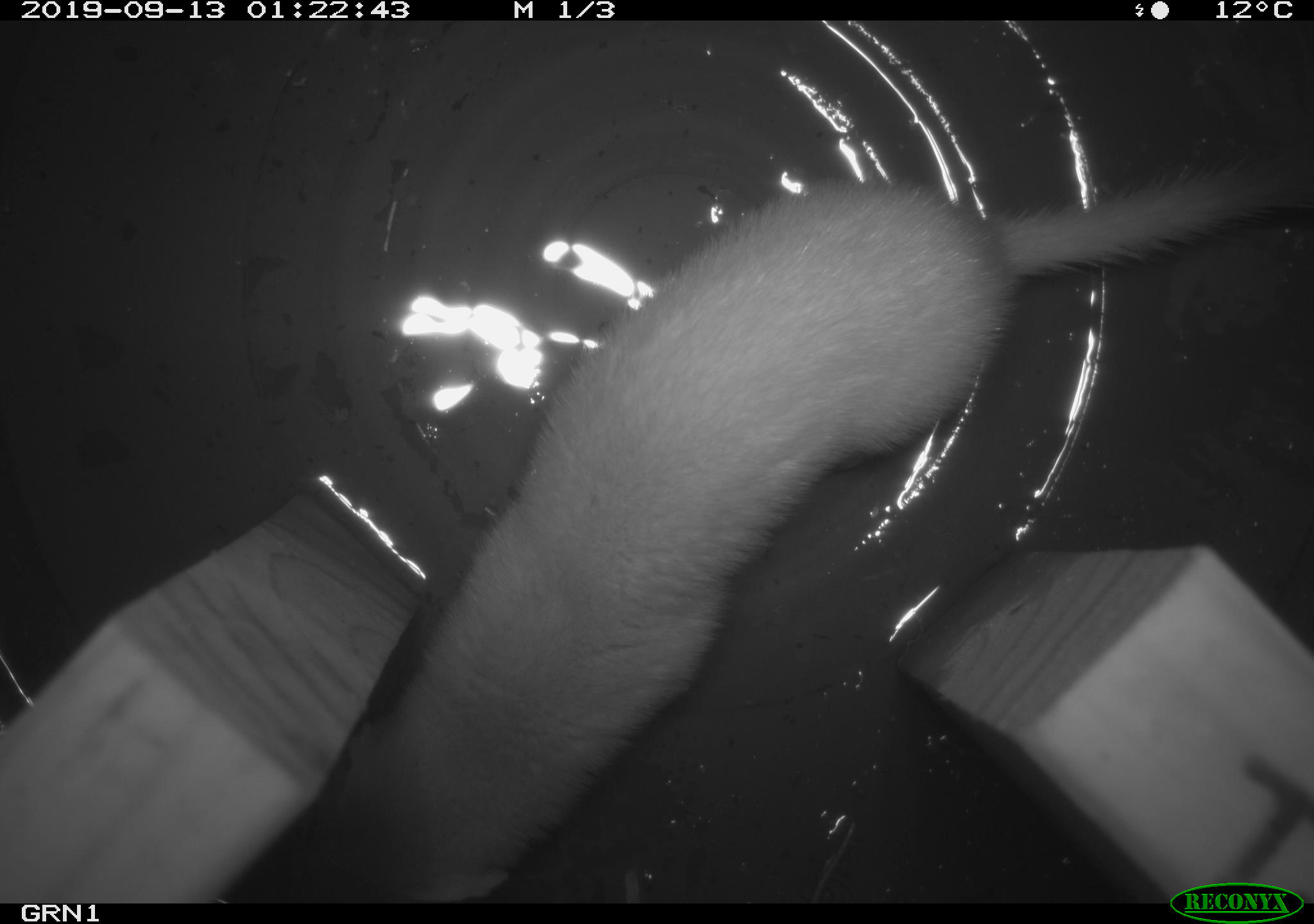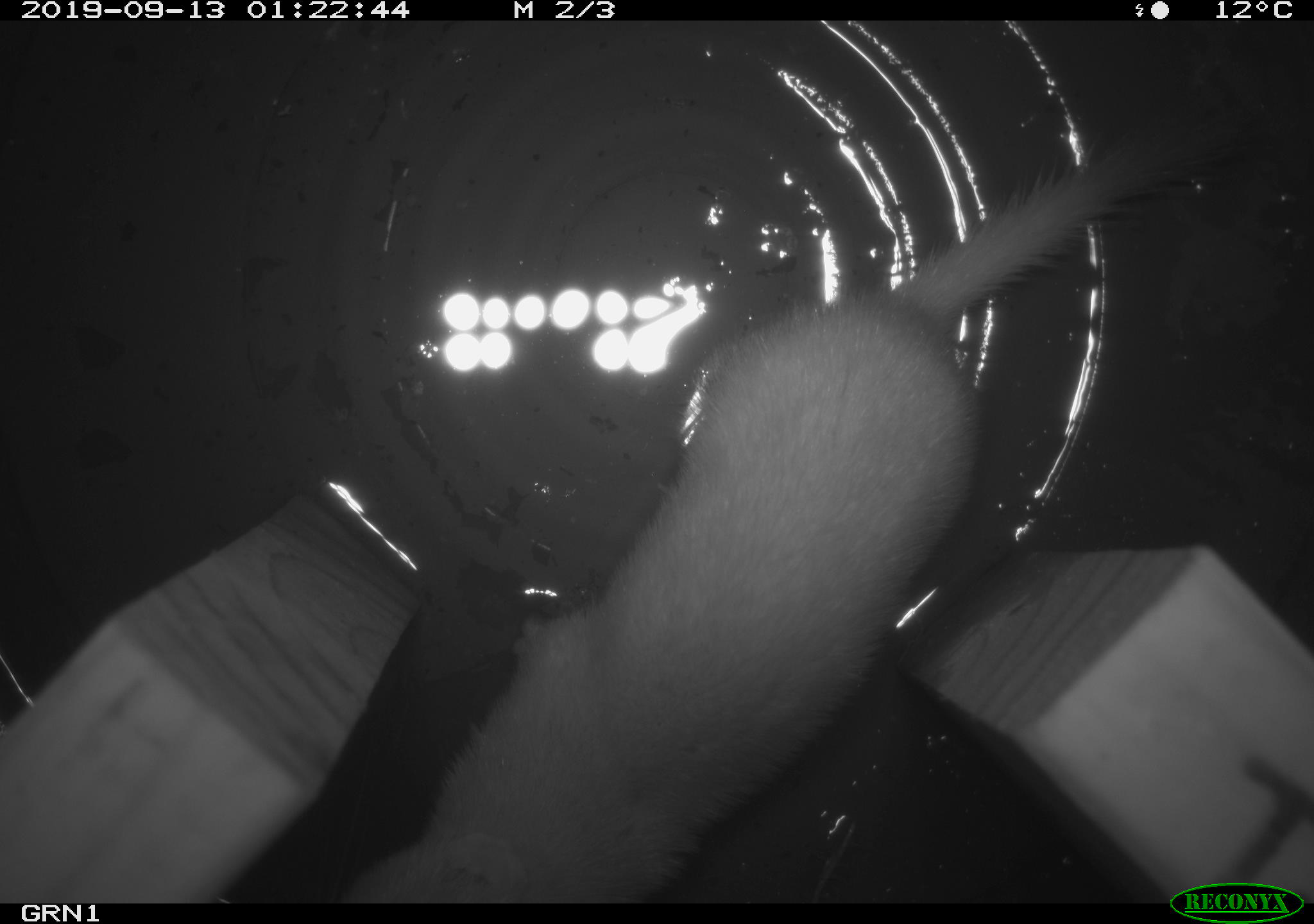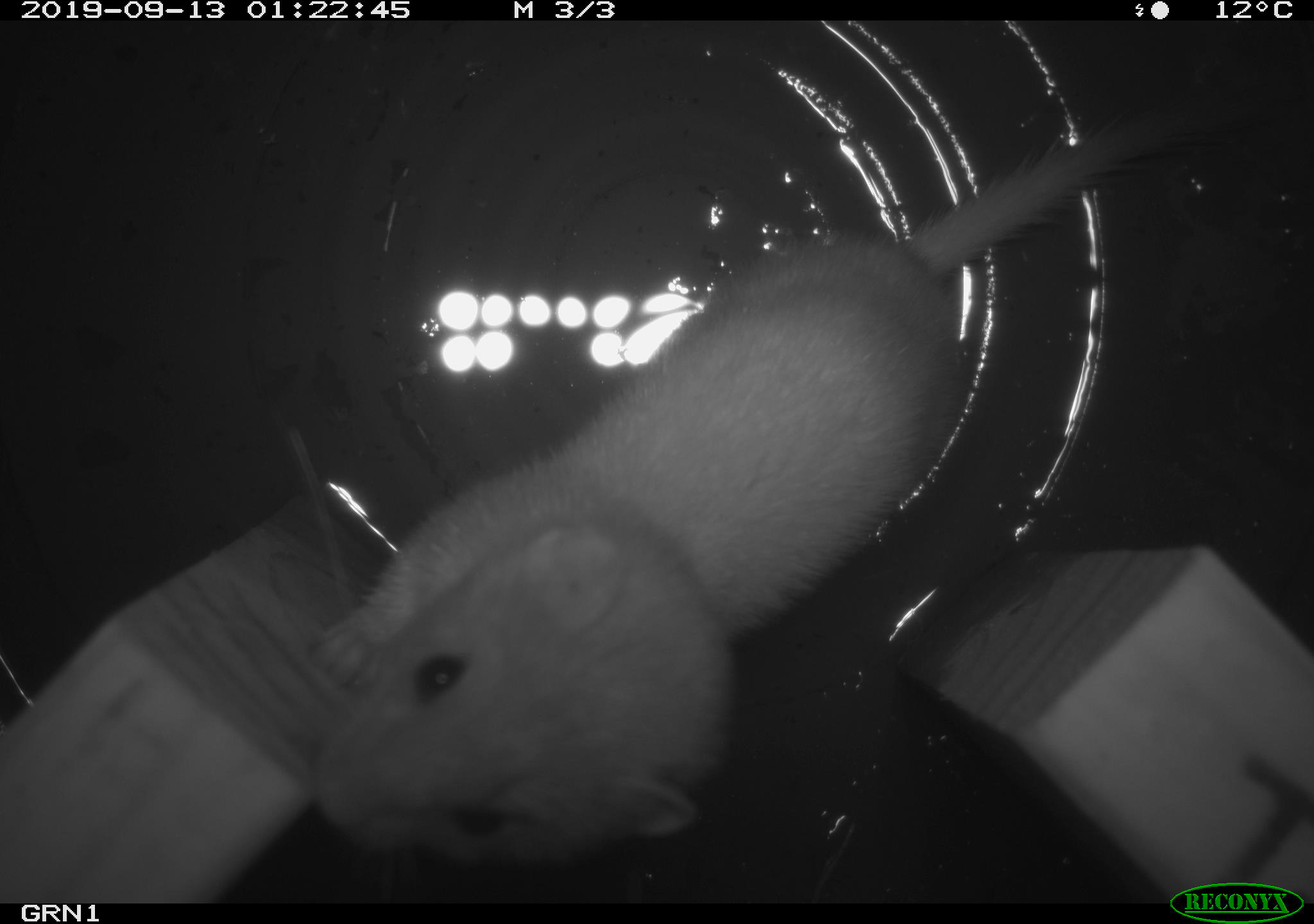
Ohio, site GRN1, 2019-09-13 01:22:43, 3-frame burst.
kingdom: Animalia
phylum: Chordata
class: Mammalia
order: Carnivora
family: Mustelidae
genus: Neogale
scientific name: Neogale frenata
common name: long-tailed weasel